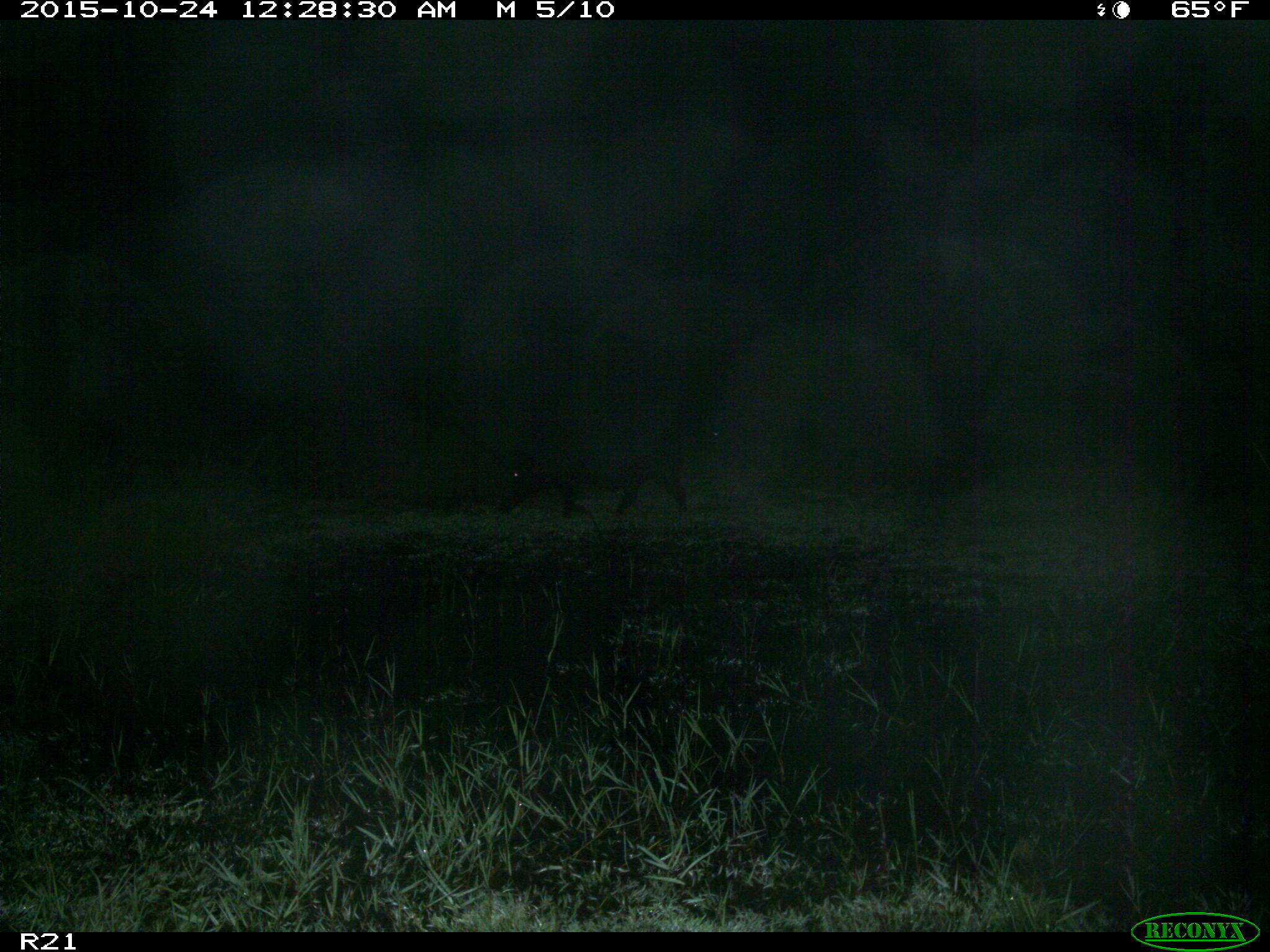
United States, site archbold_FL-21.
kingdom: Animalia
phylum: Chordata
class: Mammalia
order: Artiodactyla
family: Suidae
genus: Sus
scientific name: Sus scrofa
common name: wild boar